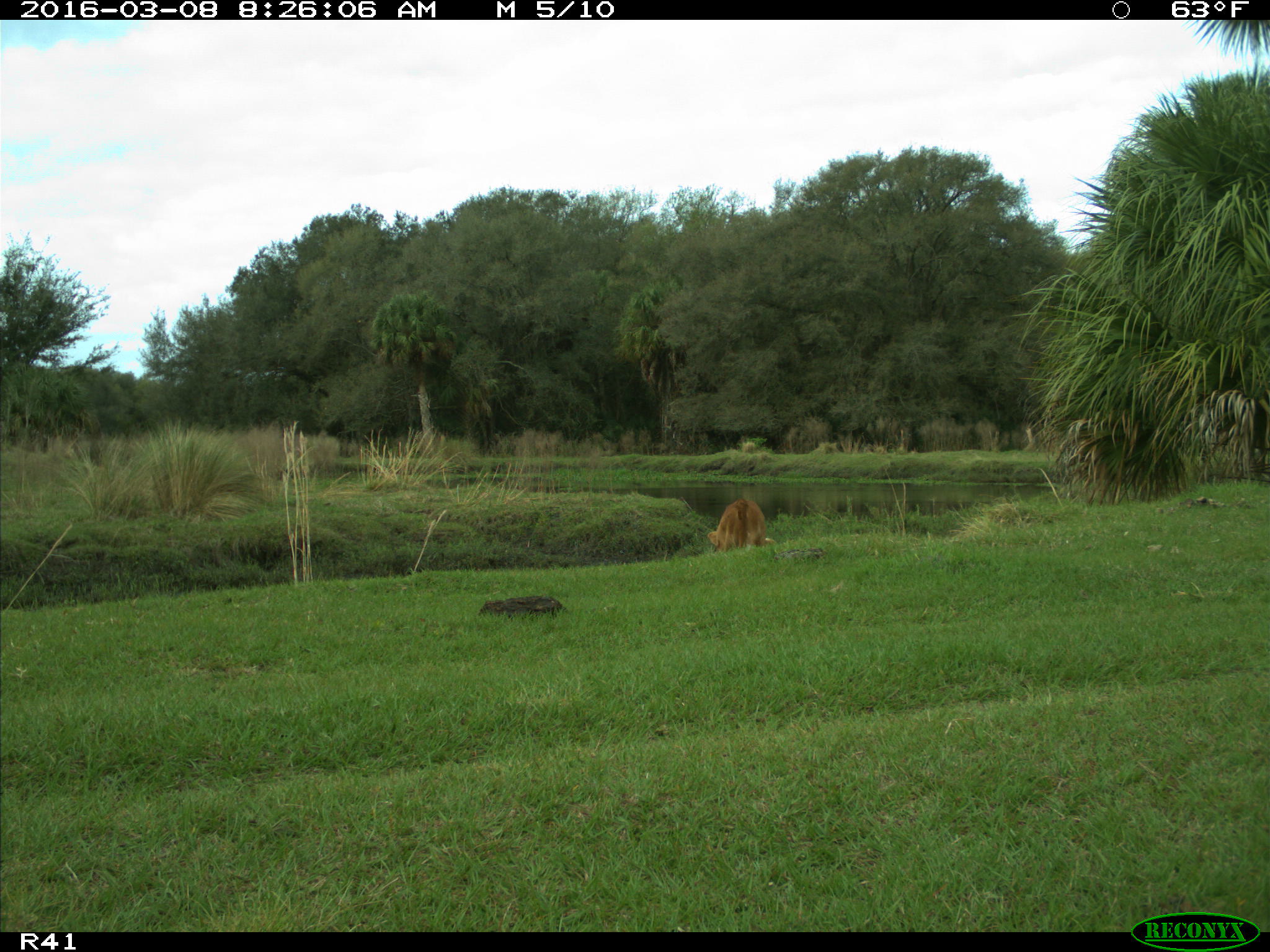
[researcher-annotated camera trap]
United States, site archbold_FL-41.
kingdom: Animalia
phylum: Chordata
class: Mammalia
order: Artiodactyla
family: Bovidae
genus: Bos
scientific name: Bos taurus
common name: domestic cow